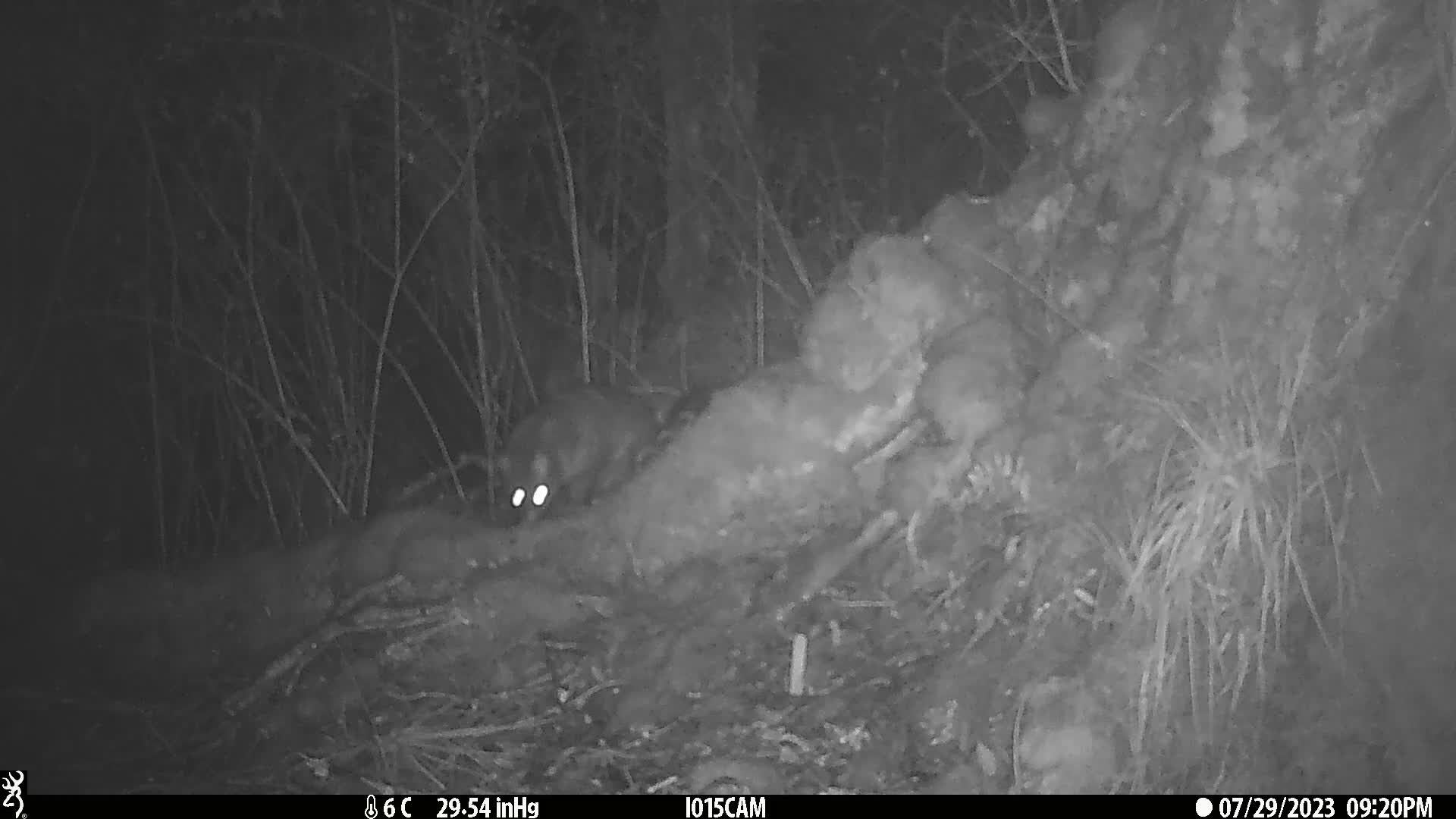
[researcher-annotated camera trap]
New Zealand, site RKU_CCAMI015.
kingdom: Animalia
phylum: Chordata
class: Mammalia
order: Diprotodontia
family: Phalangeridae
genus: Trichosurus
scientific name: Trichosurus vulpecula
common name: common brushtail possum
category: possum